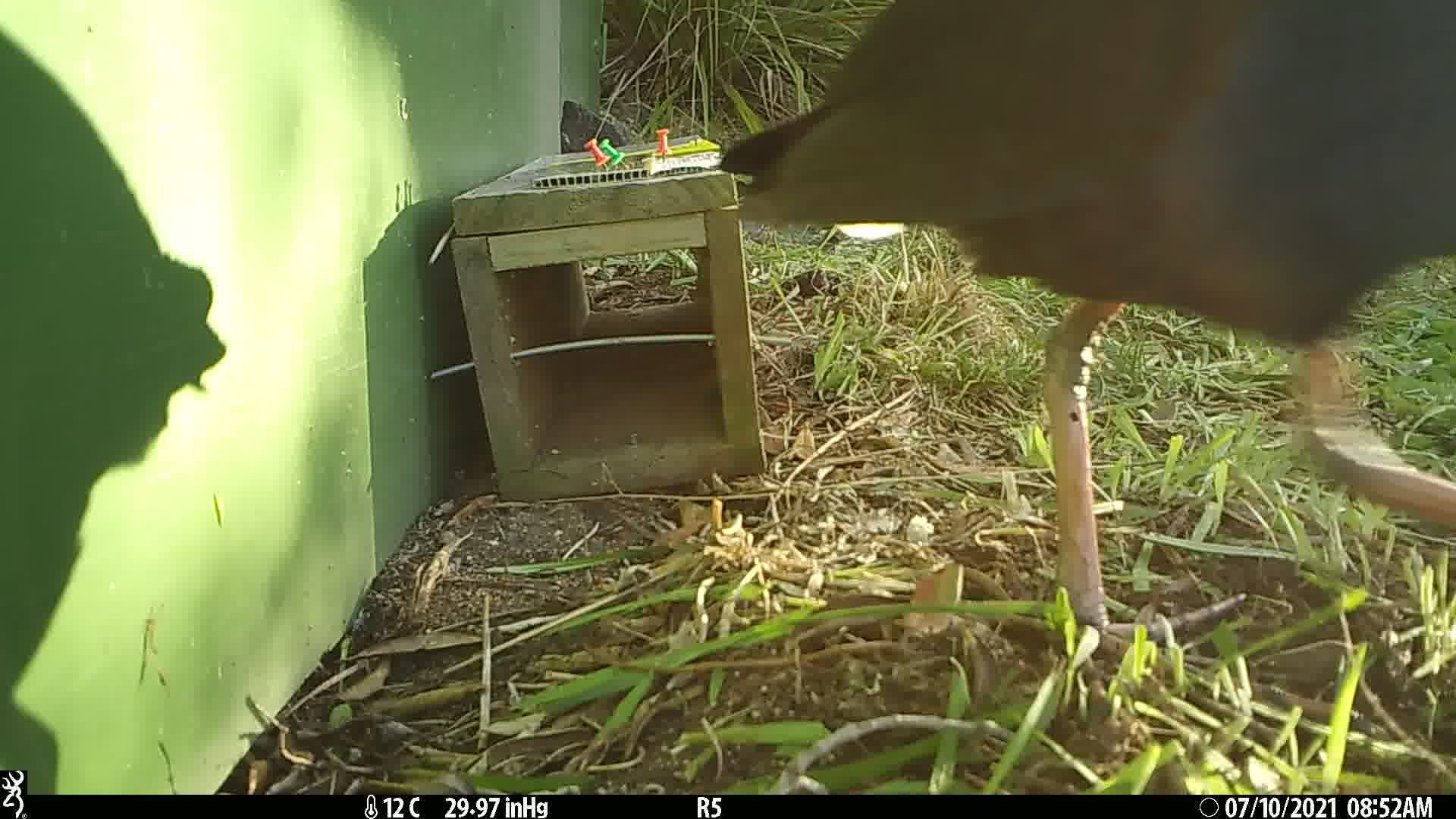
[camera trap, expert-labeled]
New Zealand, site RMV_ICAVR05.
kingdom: Animalia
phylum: Chordata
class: Aves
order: Gruiformes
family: Rallidae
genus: Porphyrio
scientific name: Porphyrio melanotus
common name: australasian swamphen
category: pukeko